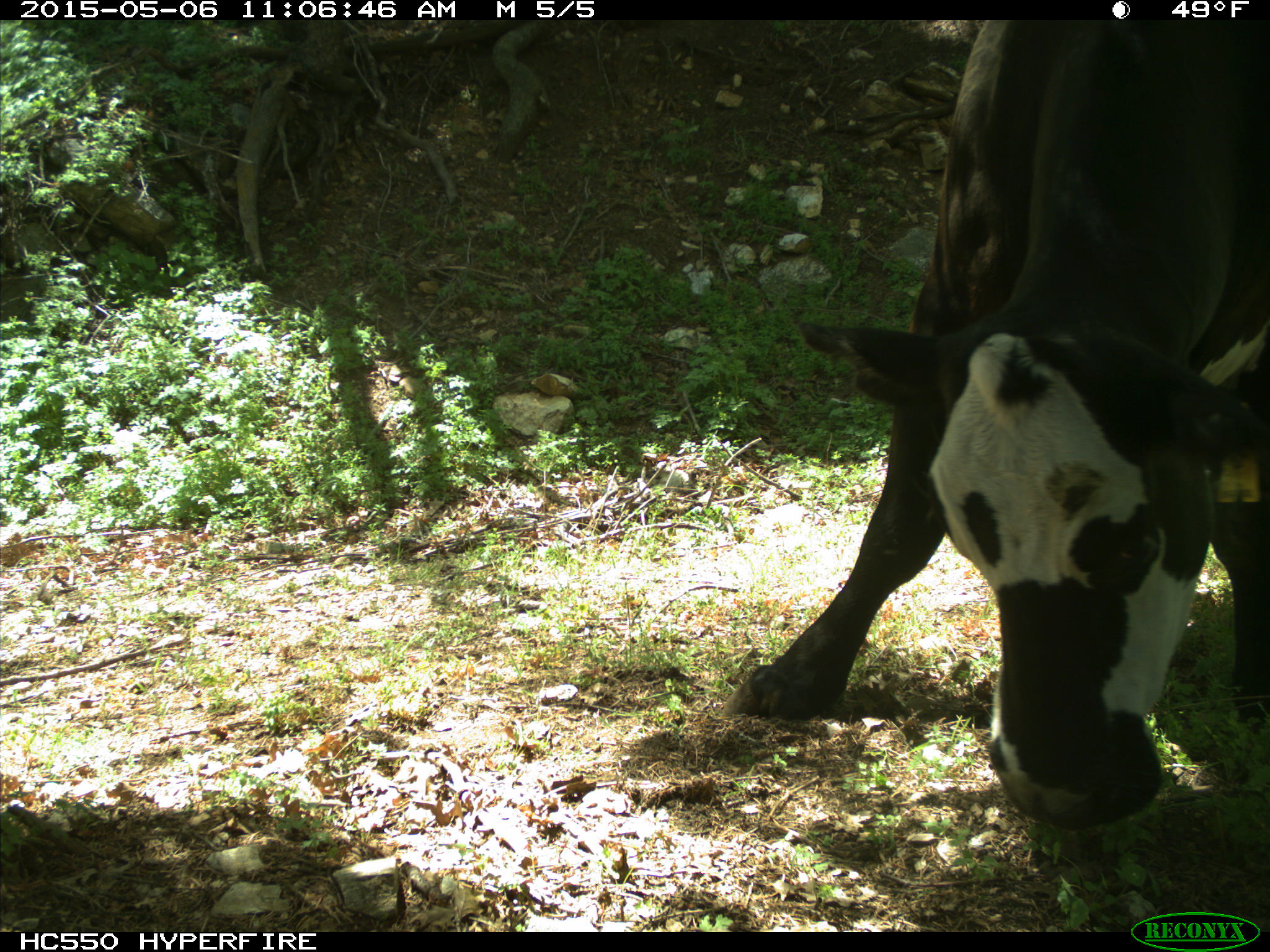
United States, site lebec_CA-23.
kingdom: Animalia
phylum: Chordata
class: Mammalia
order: Artiodactyla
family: Bovidae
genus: Bos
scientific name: Bos taurus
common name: domestic cow